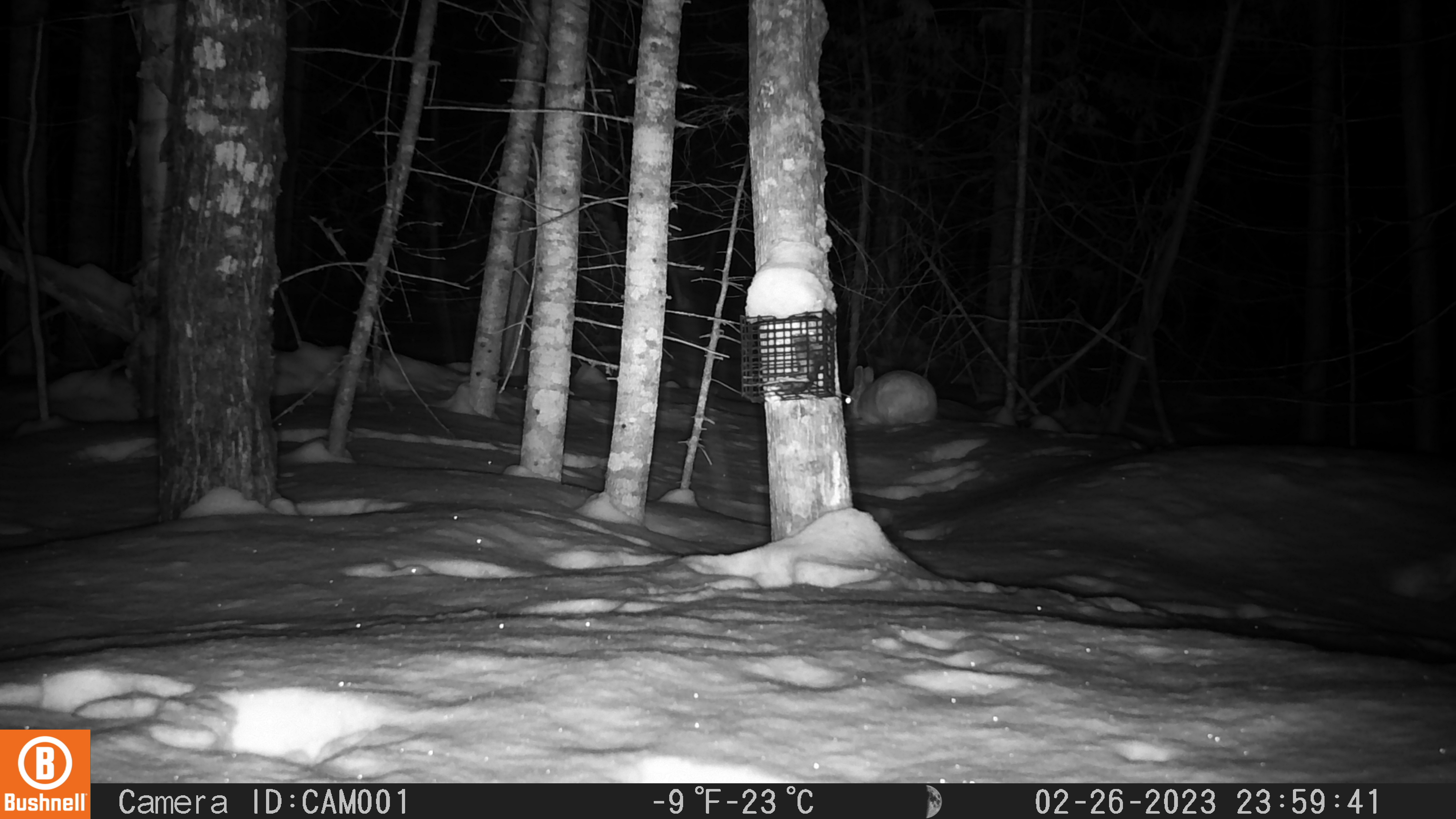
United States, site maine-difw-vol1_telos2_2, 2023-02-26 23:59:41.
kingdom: Animalia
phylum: Chordata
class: Mammalia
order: Lagomorpha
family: Leporidae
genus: Lepus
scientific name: Lepus americanus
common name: snowshoe hare